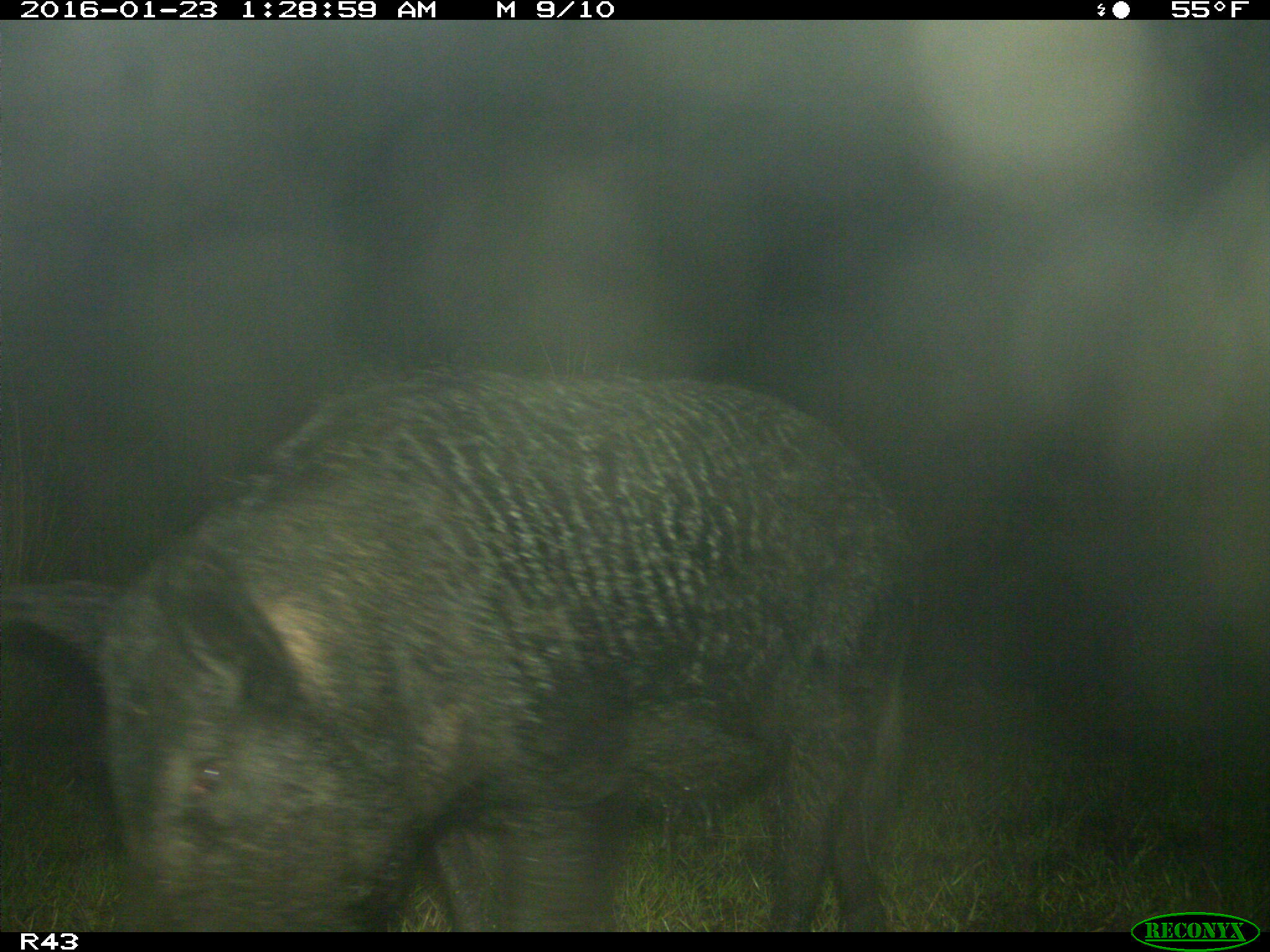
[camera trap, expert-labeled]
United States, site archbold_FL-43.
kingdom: Animalia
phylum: Chordata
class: Mammalia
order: Artiodactyla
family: Suidae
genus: Sus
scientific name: Sus scrofa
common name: wild boar